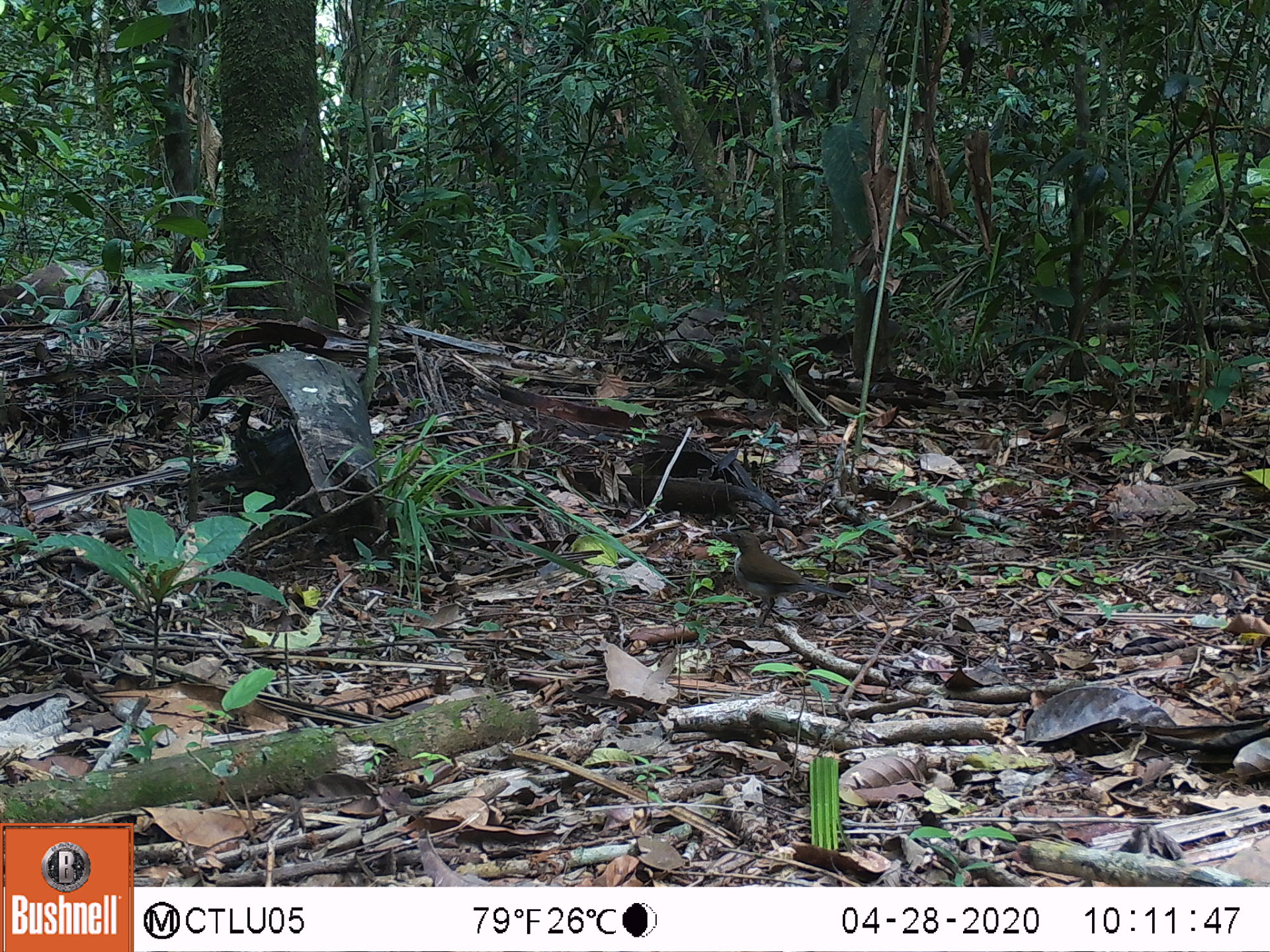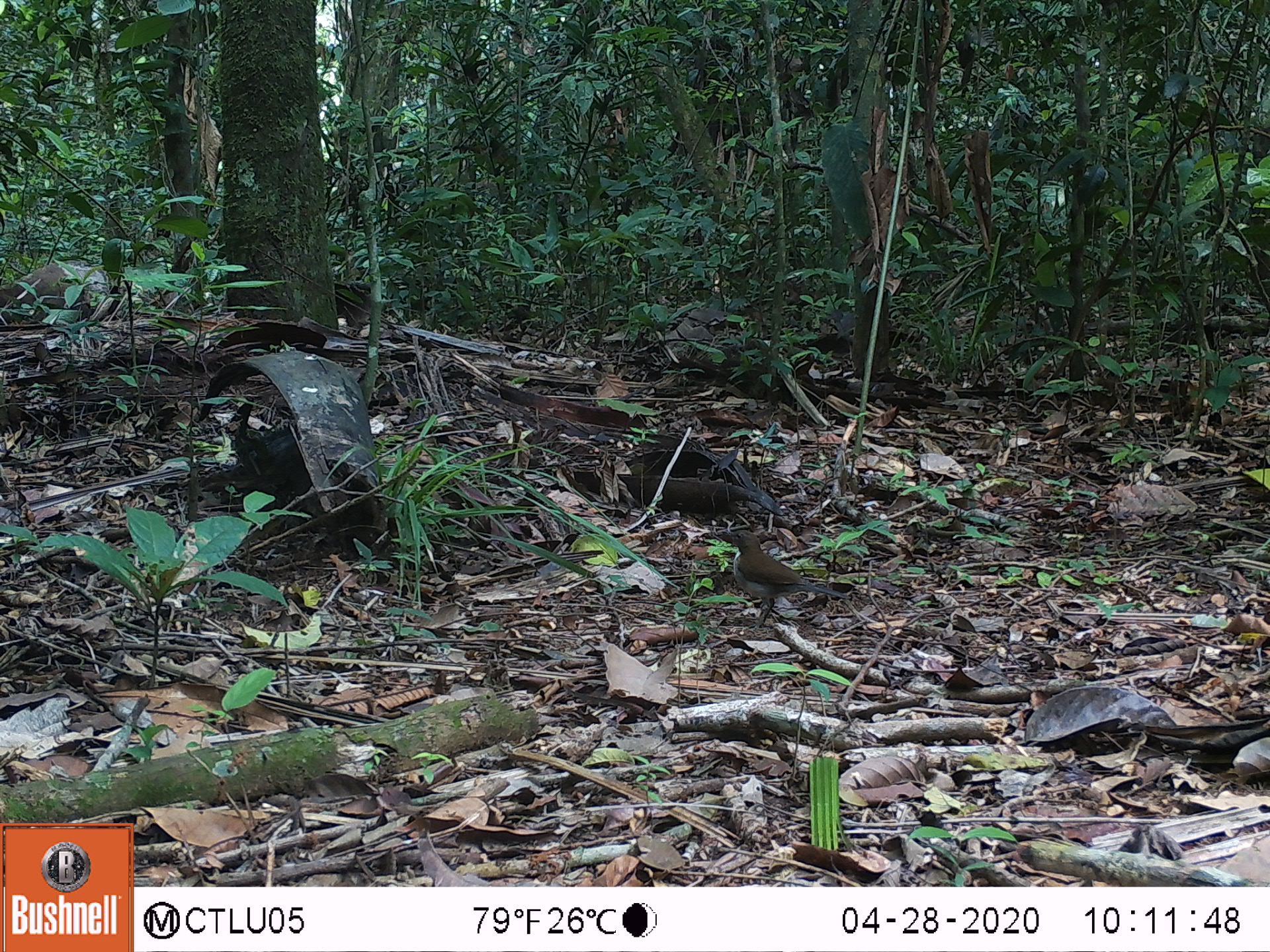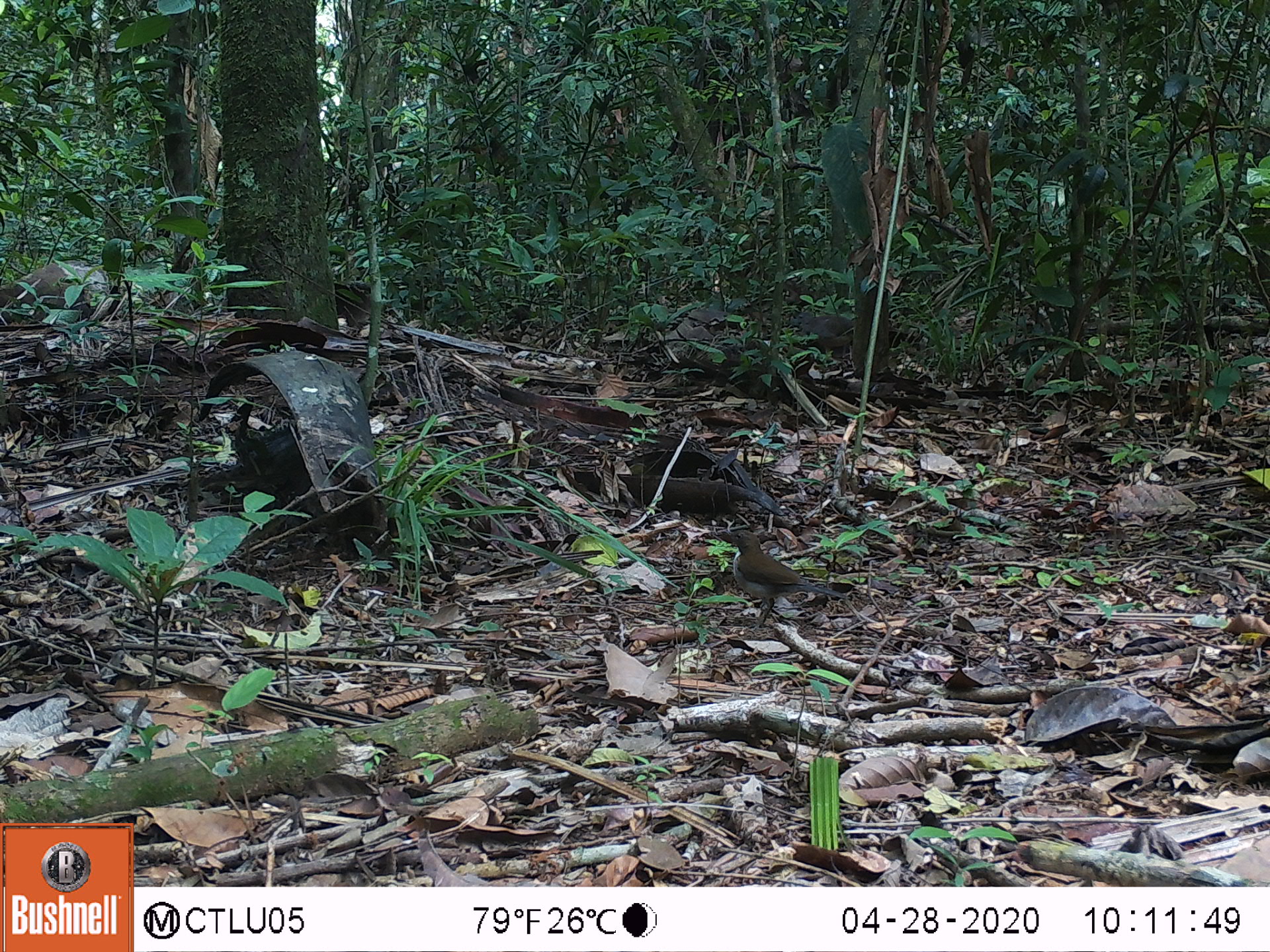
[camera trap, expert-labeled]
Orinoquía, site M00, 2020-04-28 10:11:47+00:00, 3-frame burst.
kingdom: Animalia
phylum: Chordata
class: Aves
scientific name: Aves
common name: bird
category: unknown bird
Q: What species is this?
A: Unknown bird (bird) (Aves).